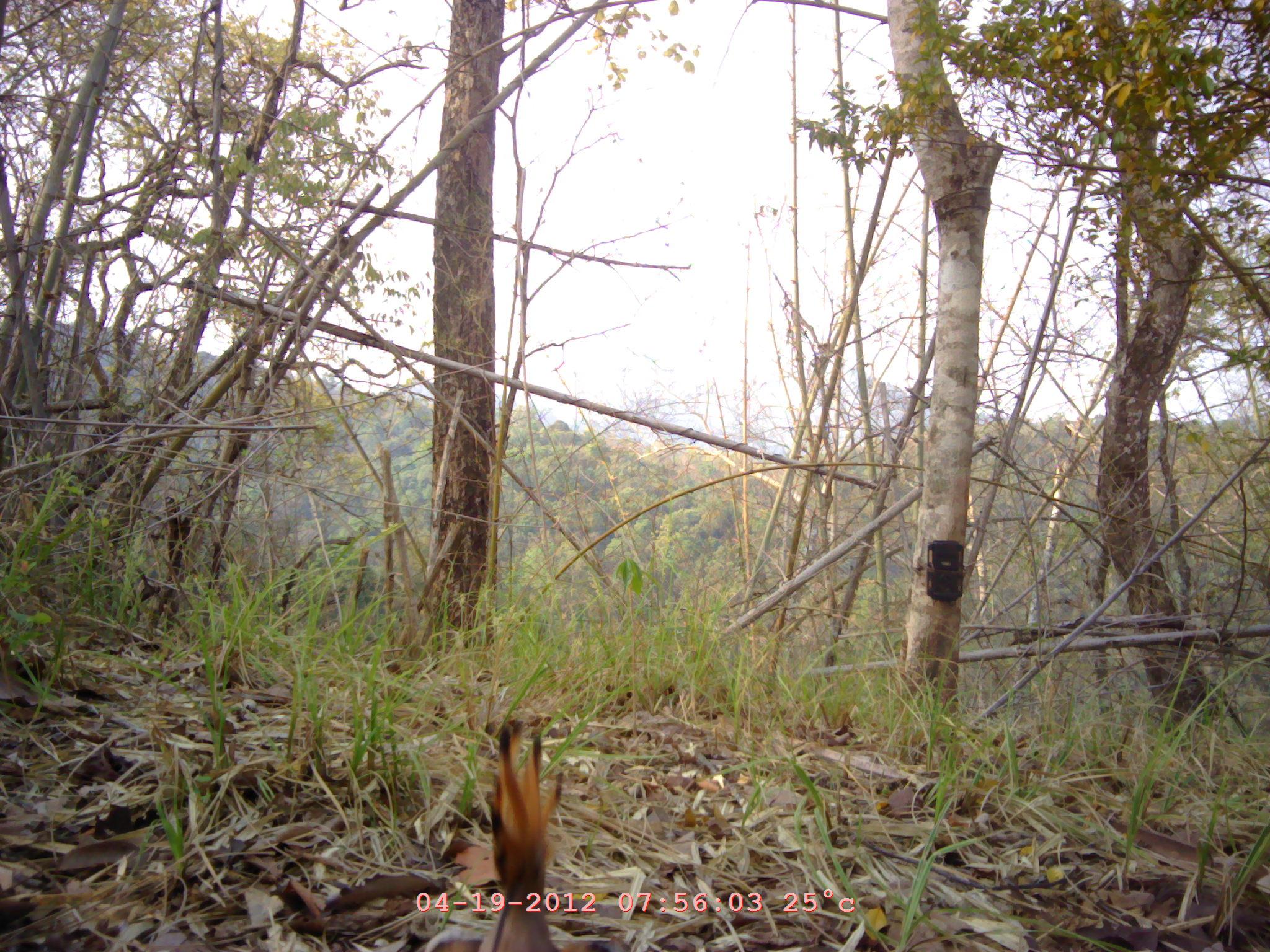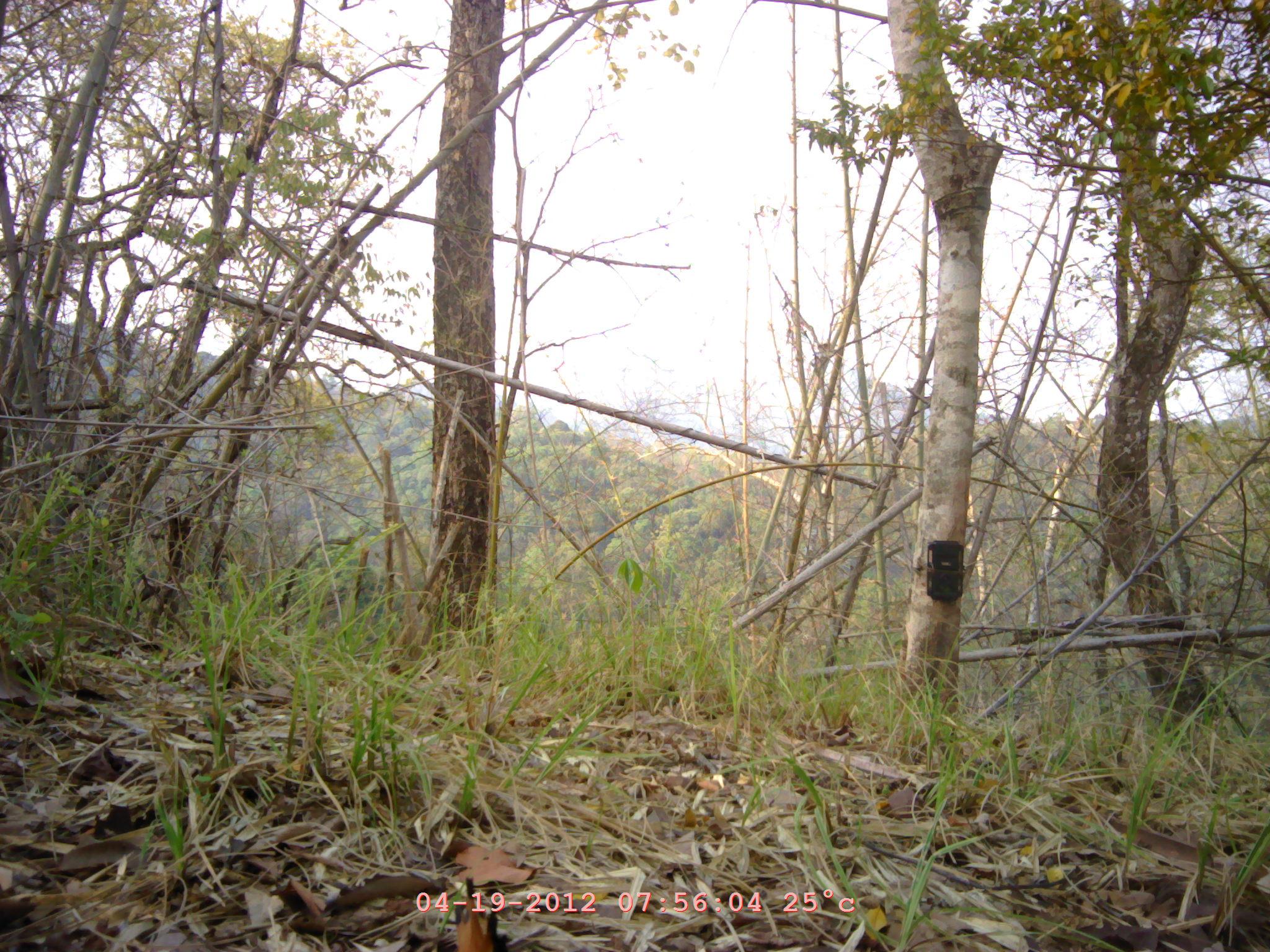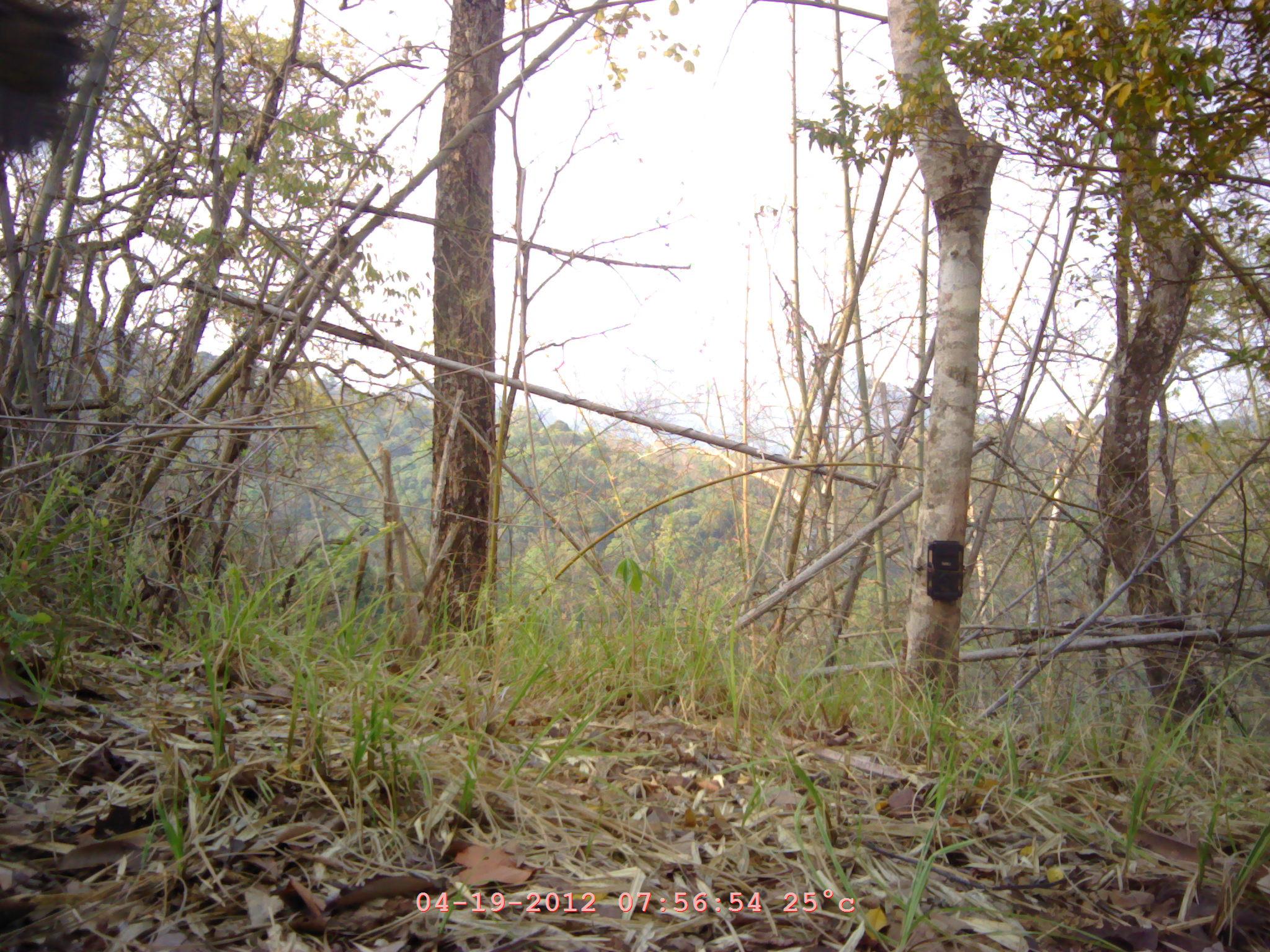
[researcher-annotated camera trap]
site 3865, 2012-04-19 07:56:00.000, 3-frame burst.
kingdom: Animalia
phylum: Chordata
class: Aves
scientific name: Aves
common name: bird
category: unknown bird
Unknown bird (bird) (Aves), count 1.